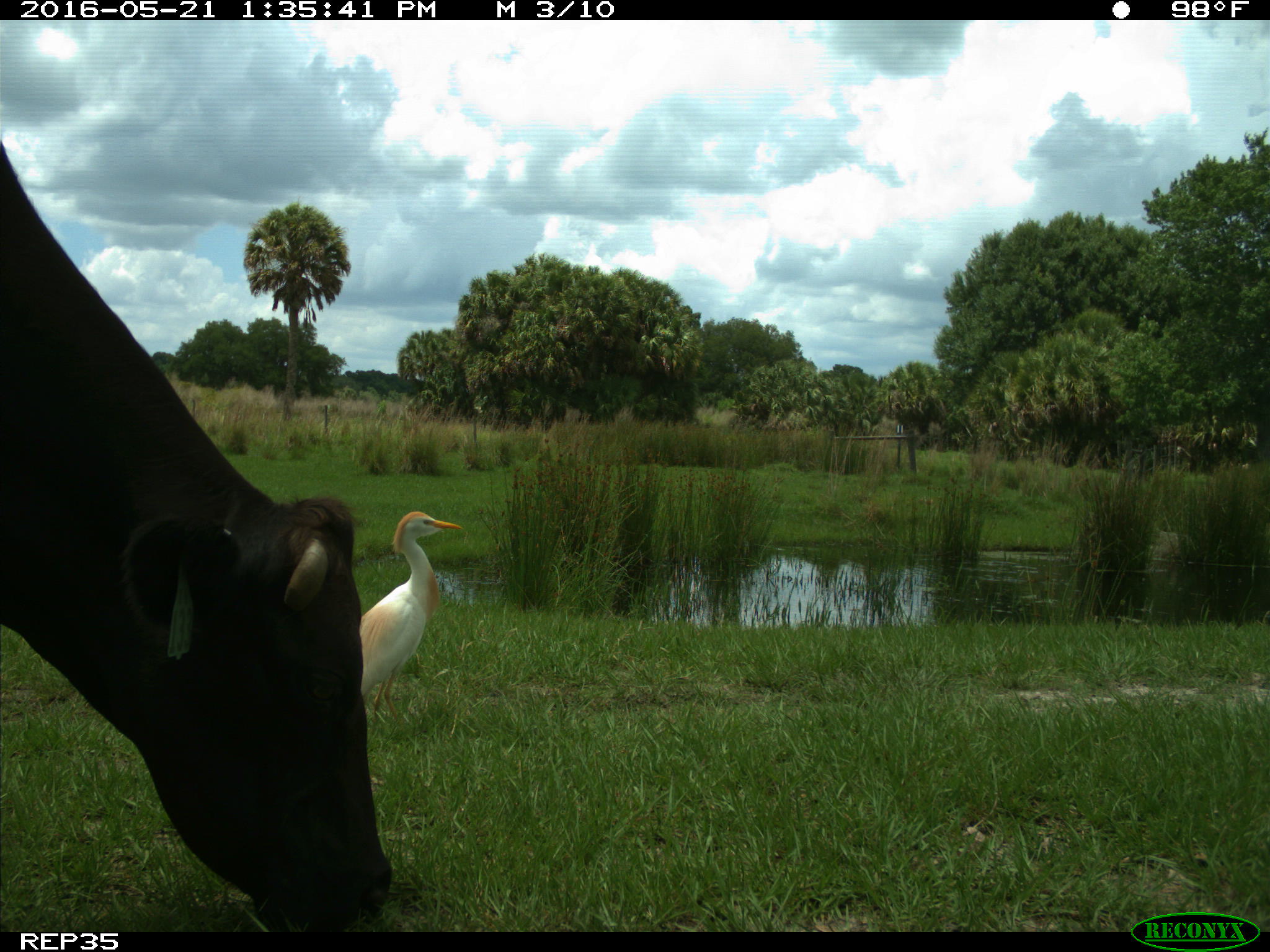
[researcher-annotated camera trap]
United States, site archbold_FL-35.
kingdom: Animalia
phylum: Chordata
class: Mammalia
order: Artiodactyla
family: Bovidae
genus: Bos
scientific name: Bos taurus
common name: domestic cow